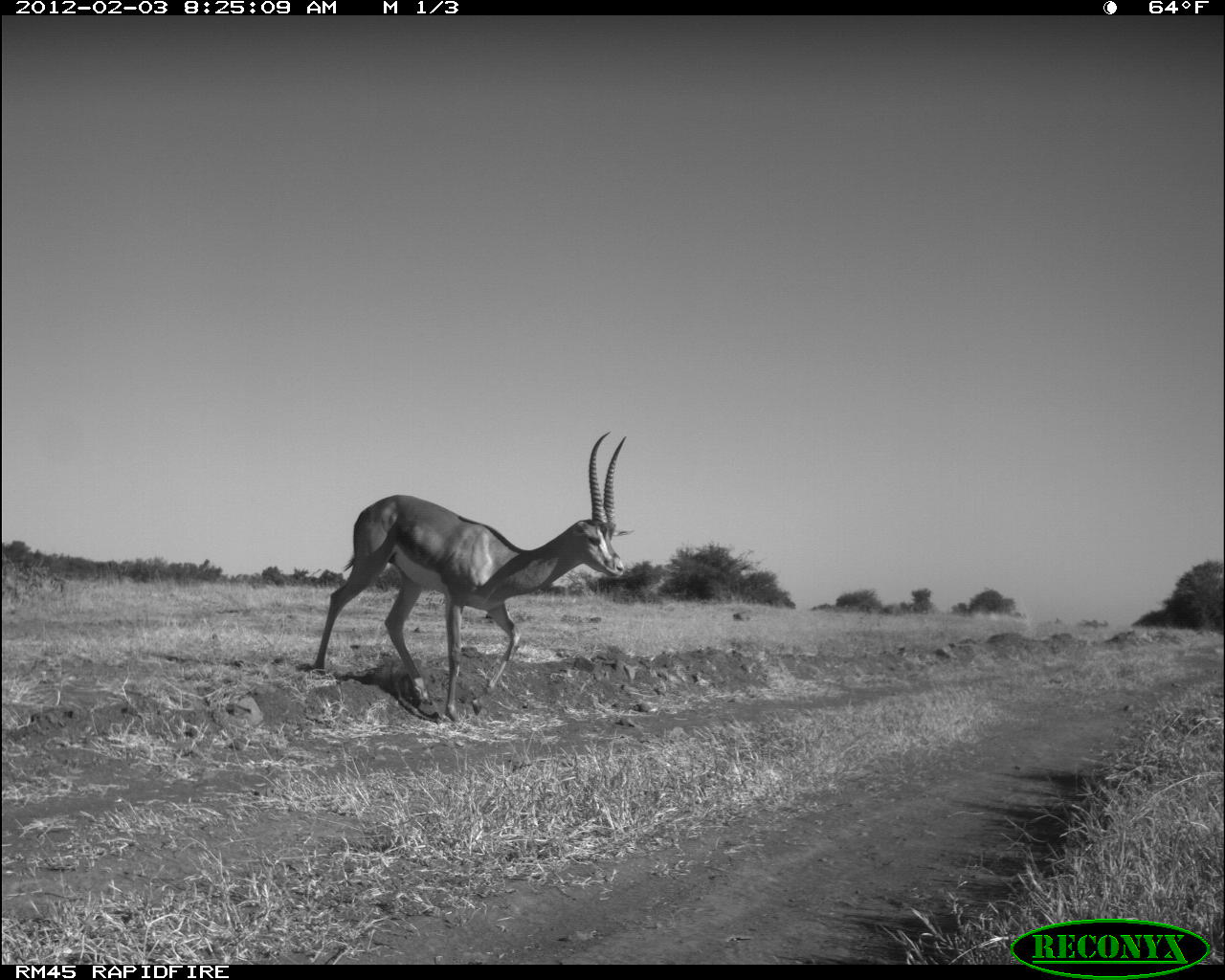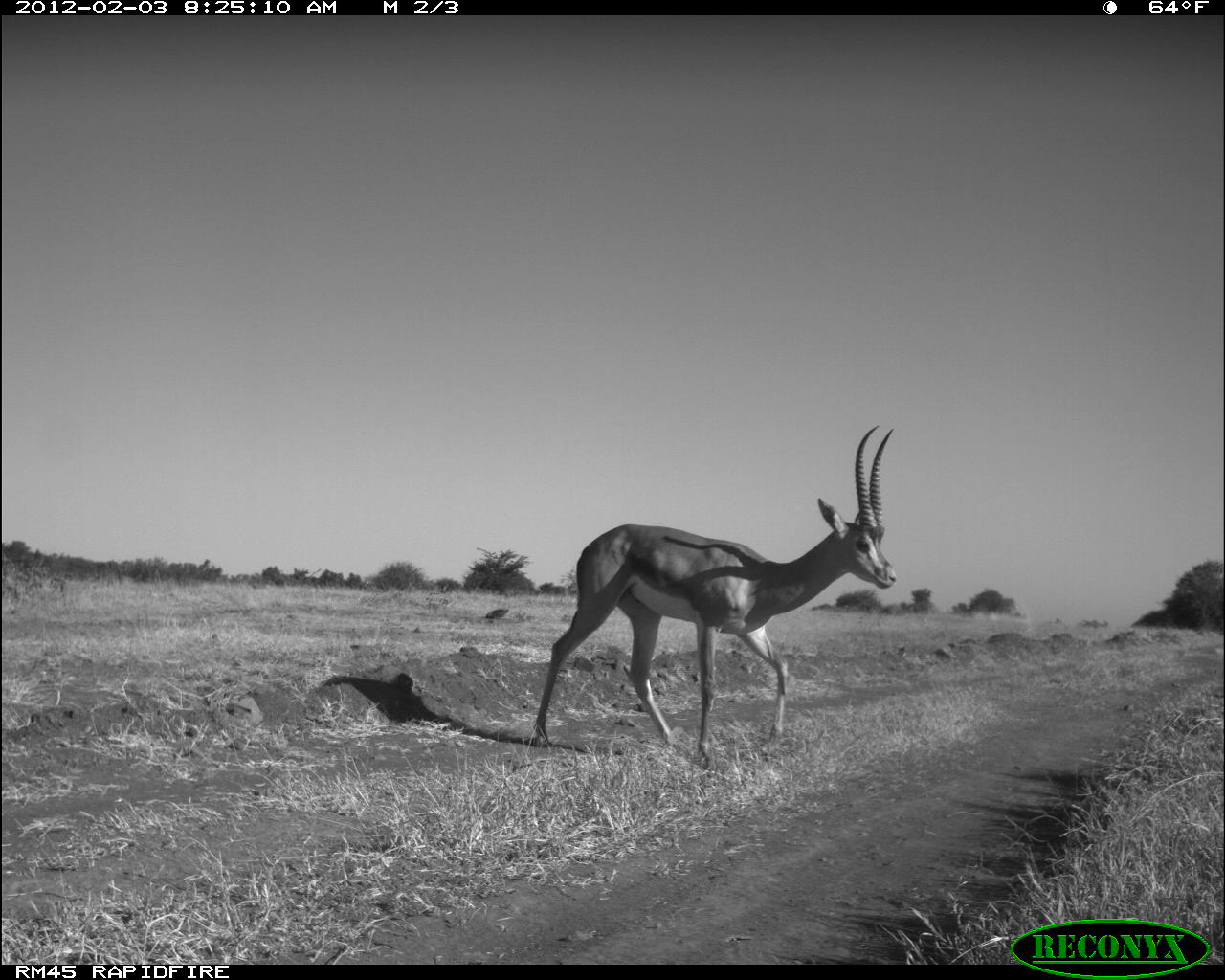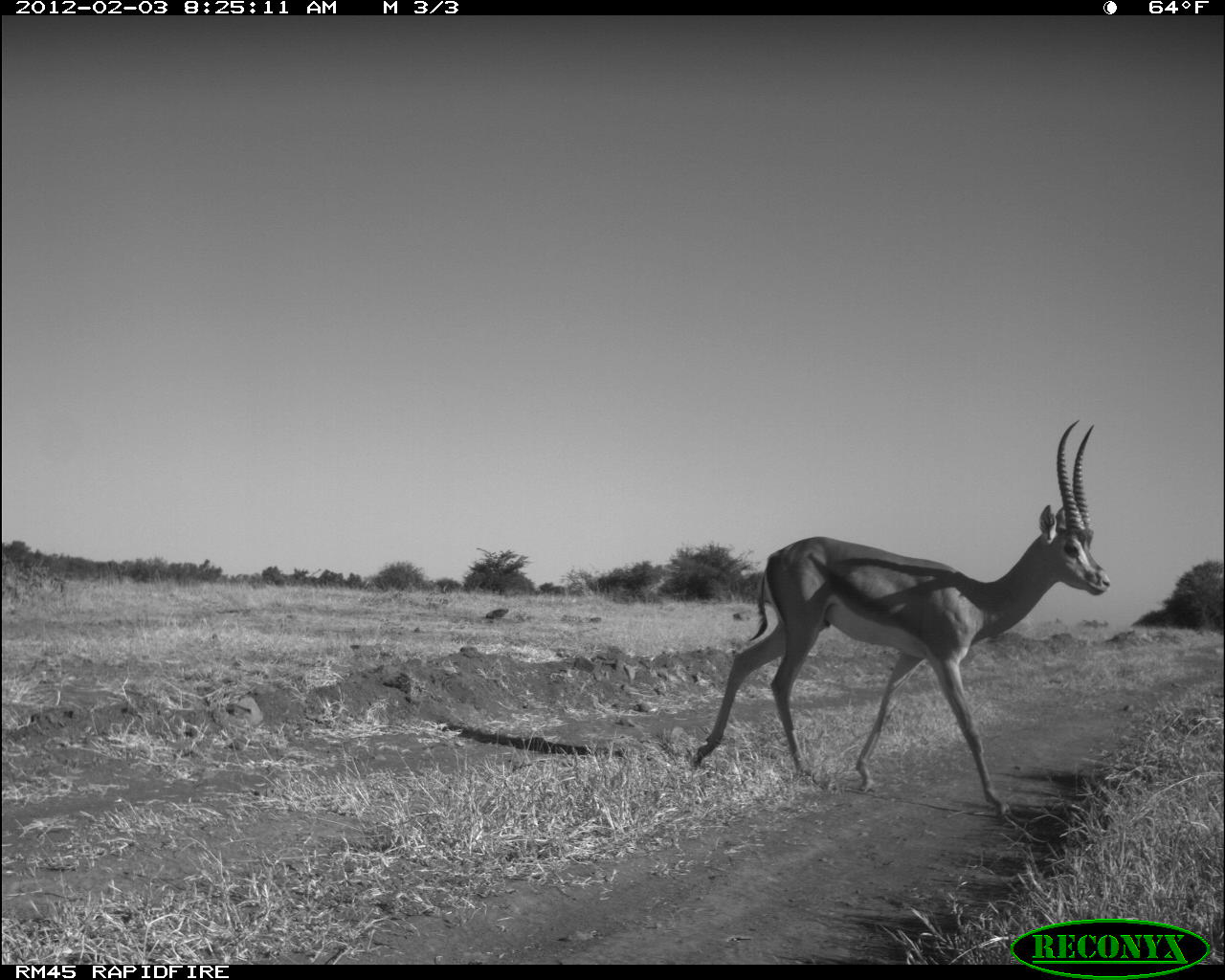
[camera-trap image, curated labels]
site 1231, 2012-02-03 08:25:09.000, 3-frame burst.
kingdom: Animalia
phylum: Chordata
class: Mammalia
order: Artiodactyla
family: Bovidae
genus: Nanger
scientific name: Nanger granti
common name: grant's gazelle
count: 1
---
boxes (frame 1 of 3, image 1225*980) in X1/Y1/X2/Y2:
nanger granti: 308/425/638/719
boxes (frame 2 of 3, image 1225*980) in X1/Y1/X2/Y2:
nanger granti: 532/420/898/765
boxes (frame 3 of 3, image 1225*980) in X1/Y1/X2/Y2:
nanger granti: 692/417/1113/812